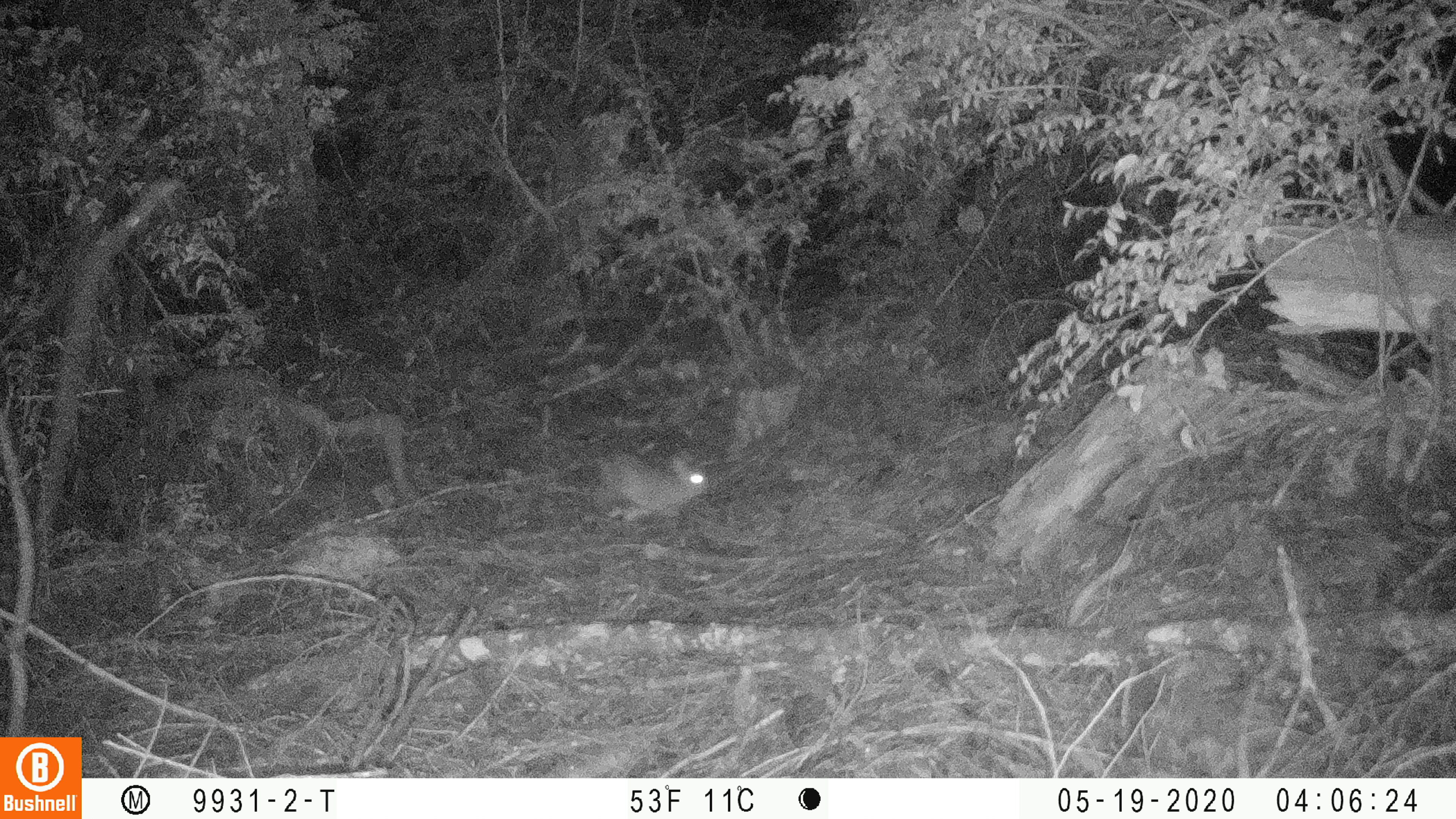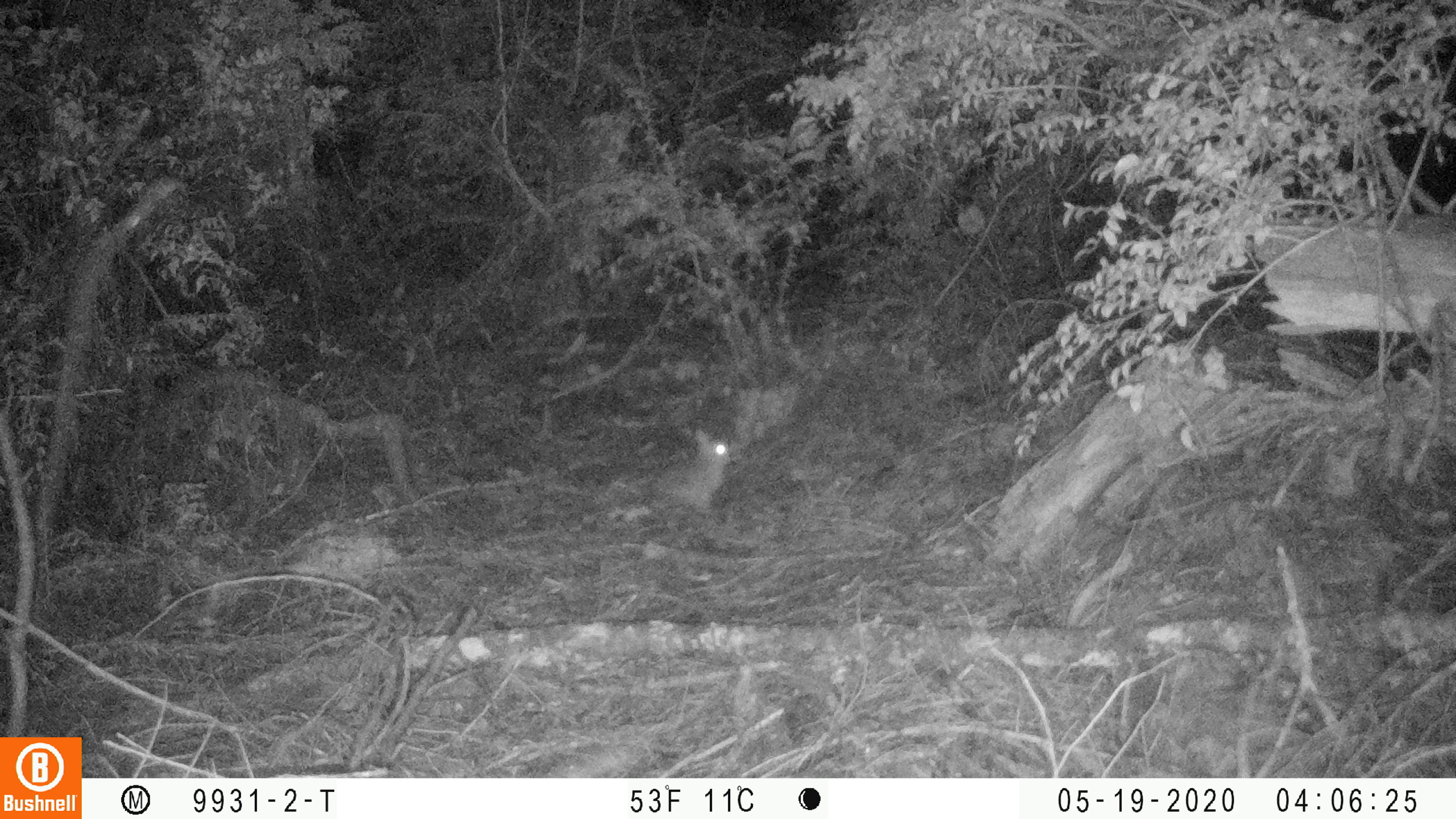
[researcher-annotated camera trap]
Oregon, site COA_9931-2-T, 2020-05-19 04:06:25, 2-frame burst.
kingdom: Animalia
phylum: Chordata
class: Mammalia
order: Lagomorpha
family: Leporidae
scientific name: Leporidae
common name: hares and rabbits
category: leporidae family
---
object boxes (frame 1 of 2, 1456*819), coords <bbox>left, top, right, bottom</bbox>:
leporidae family: <bbox>586, 447, 713, 539</bbox>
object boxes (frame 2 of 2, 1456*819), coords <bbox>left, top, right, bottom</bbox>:
leporidae family: <bbox>643, 428, 746, 510</bbox>